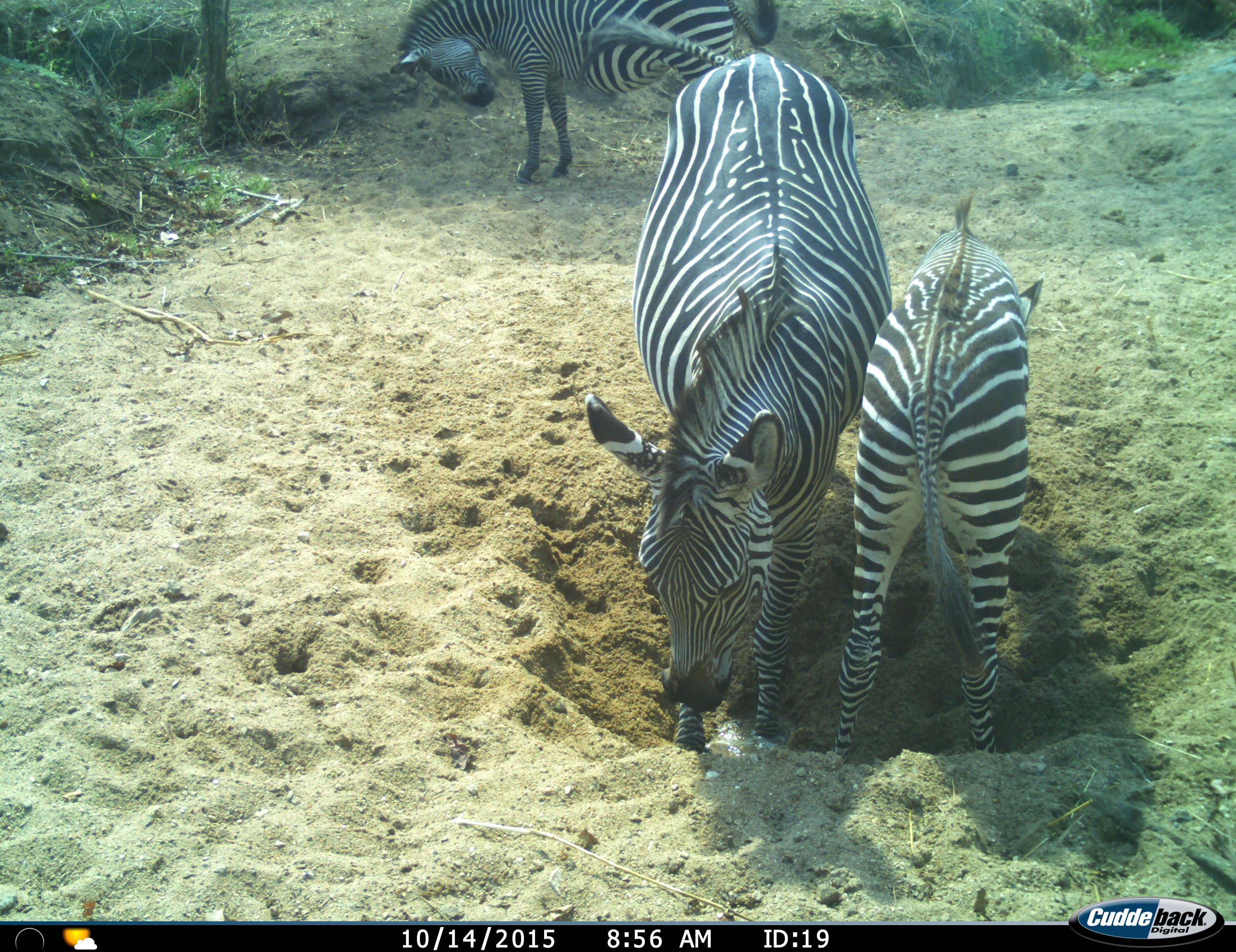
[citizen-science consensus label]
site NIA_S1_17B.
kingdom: Animalia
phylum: Chordata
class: Mammalia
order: Perissodactyla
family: Equidae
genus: Equus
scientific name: Equus quagga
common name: plains zebra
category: zebraplains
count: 3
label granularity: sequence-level